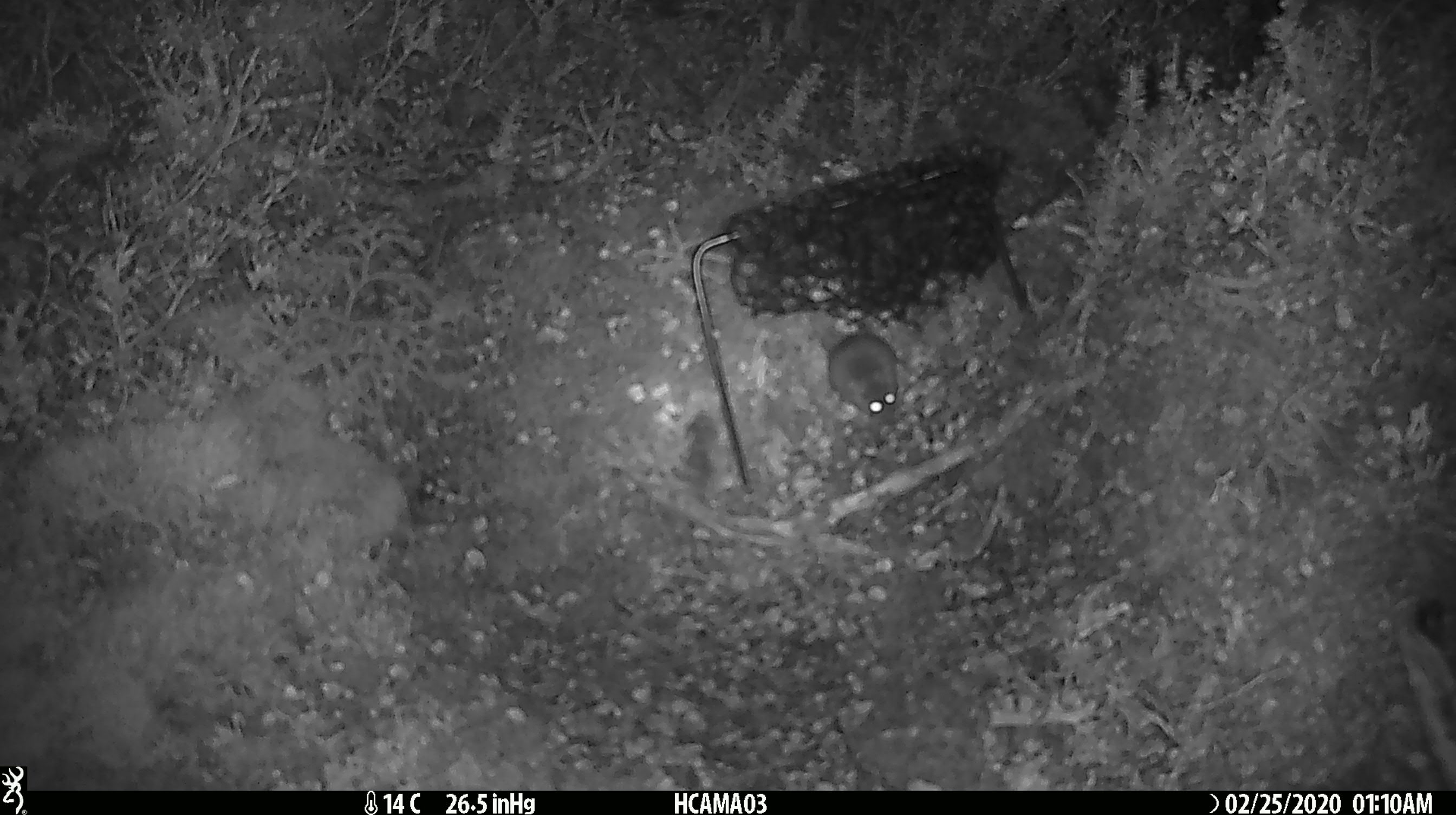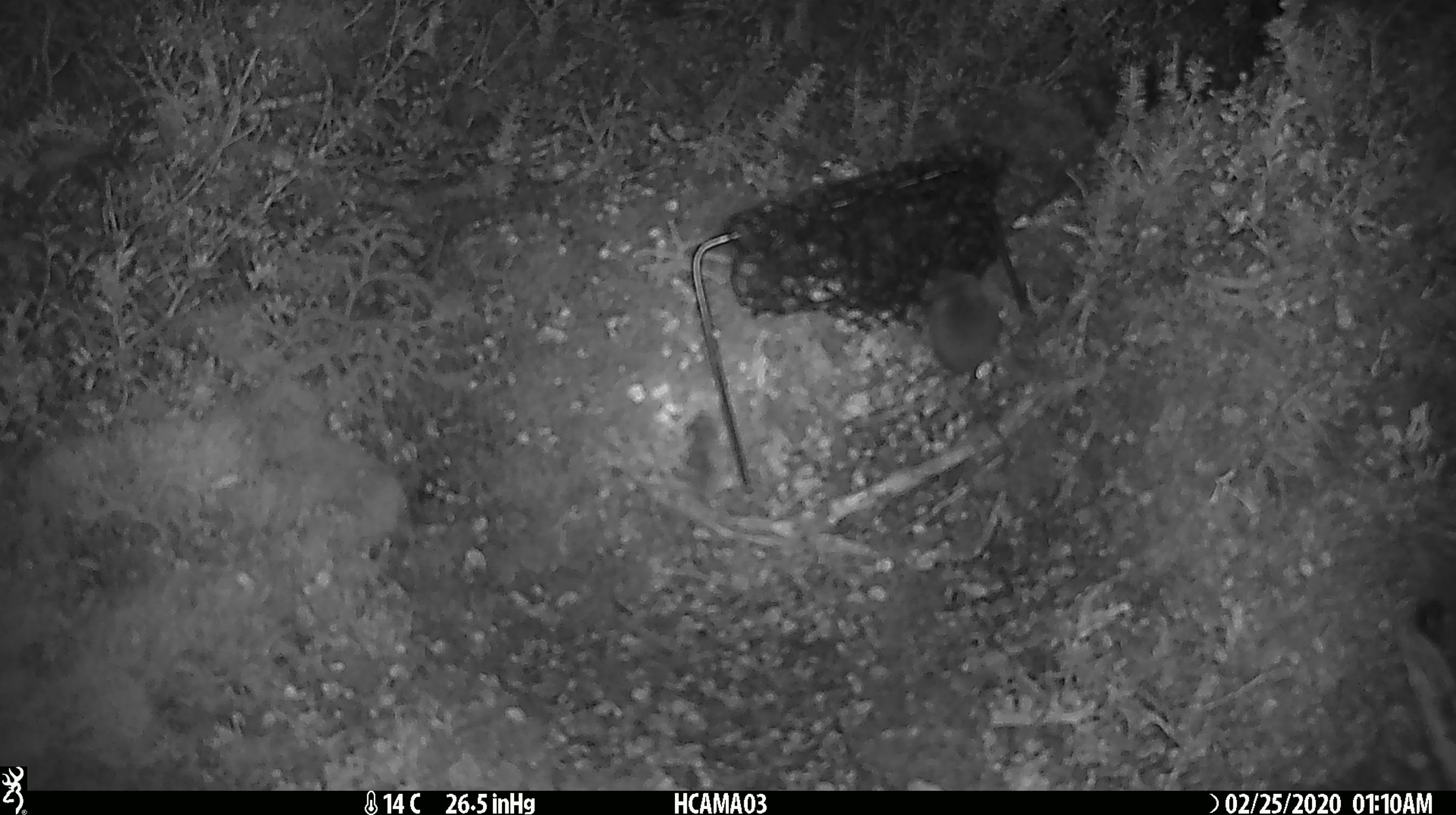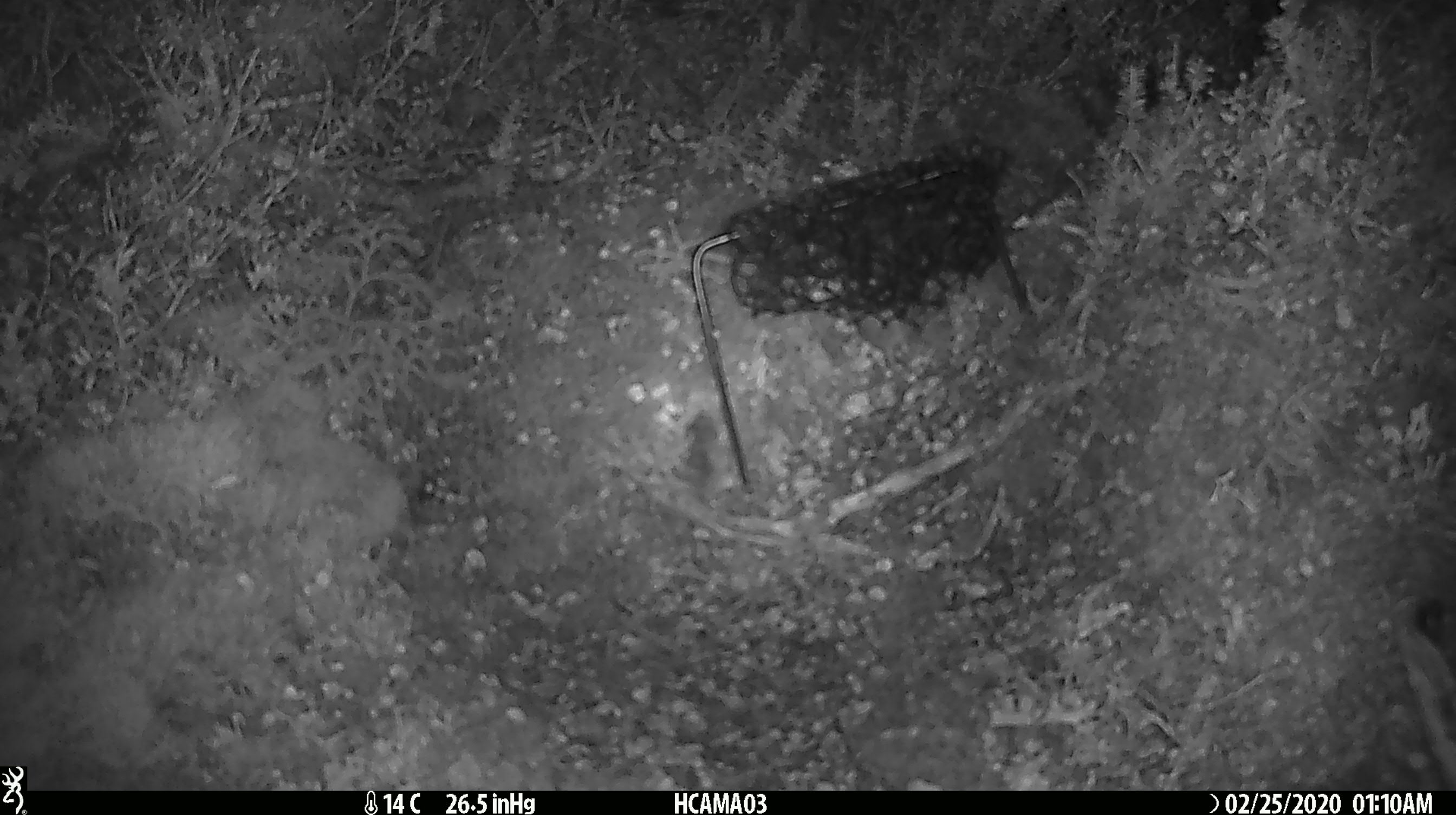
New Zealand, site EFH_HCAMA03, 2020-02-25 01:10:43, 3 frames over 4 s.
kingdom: Animalia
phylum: Chordata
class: Mammalia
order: Rodentia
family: Muridae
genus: Mus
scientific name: Mus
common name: mouse